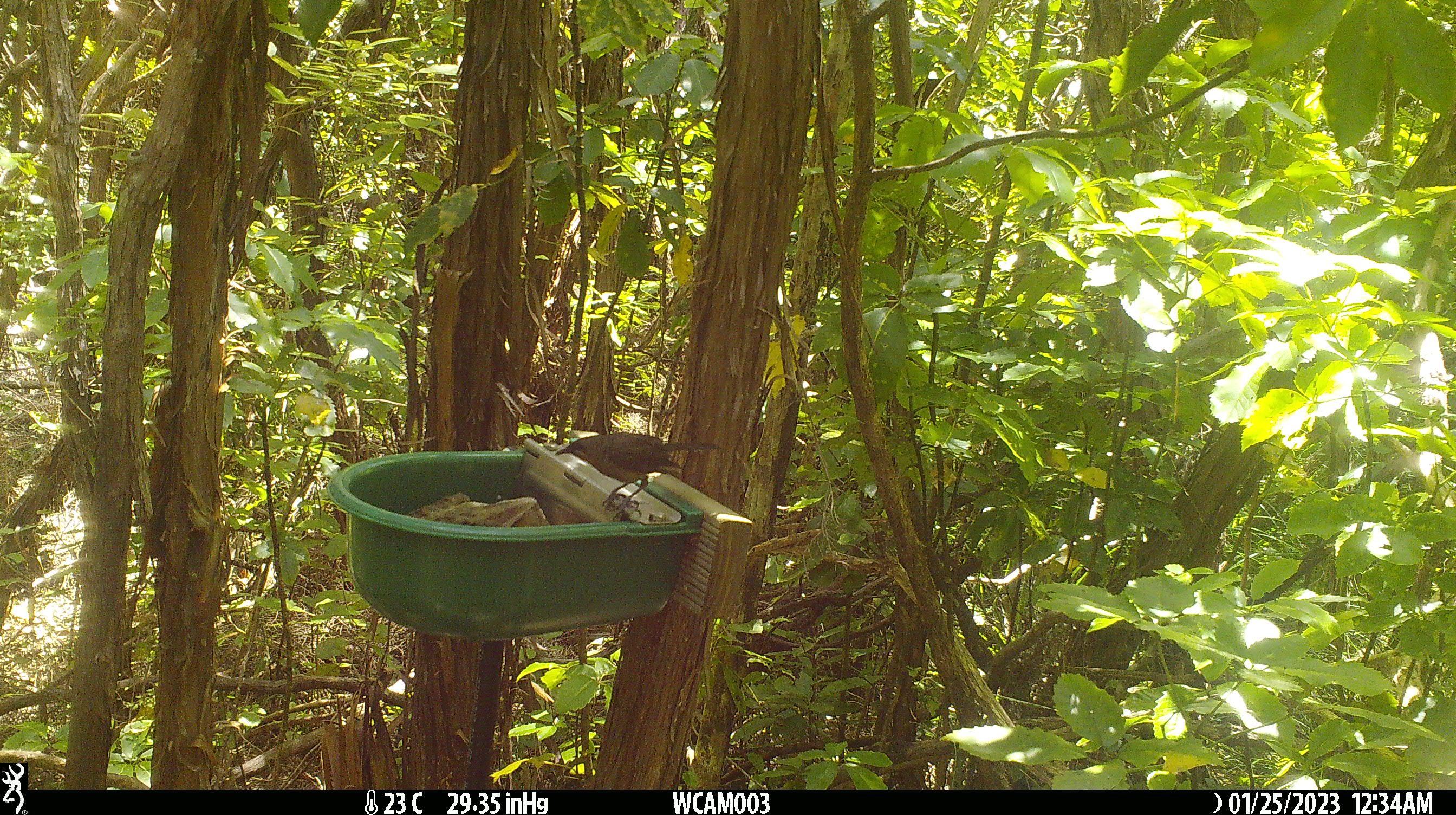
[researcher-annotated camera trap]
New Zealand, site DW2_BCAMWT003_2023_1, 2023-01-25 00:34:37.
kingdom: Animalia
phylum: Chordata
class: Aves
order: Passeriformes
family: Meliphagidae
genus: Anthornis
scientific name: Anthornis melanura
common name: new zealand bellbird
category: bellbird